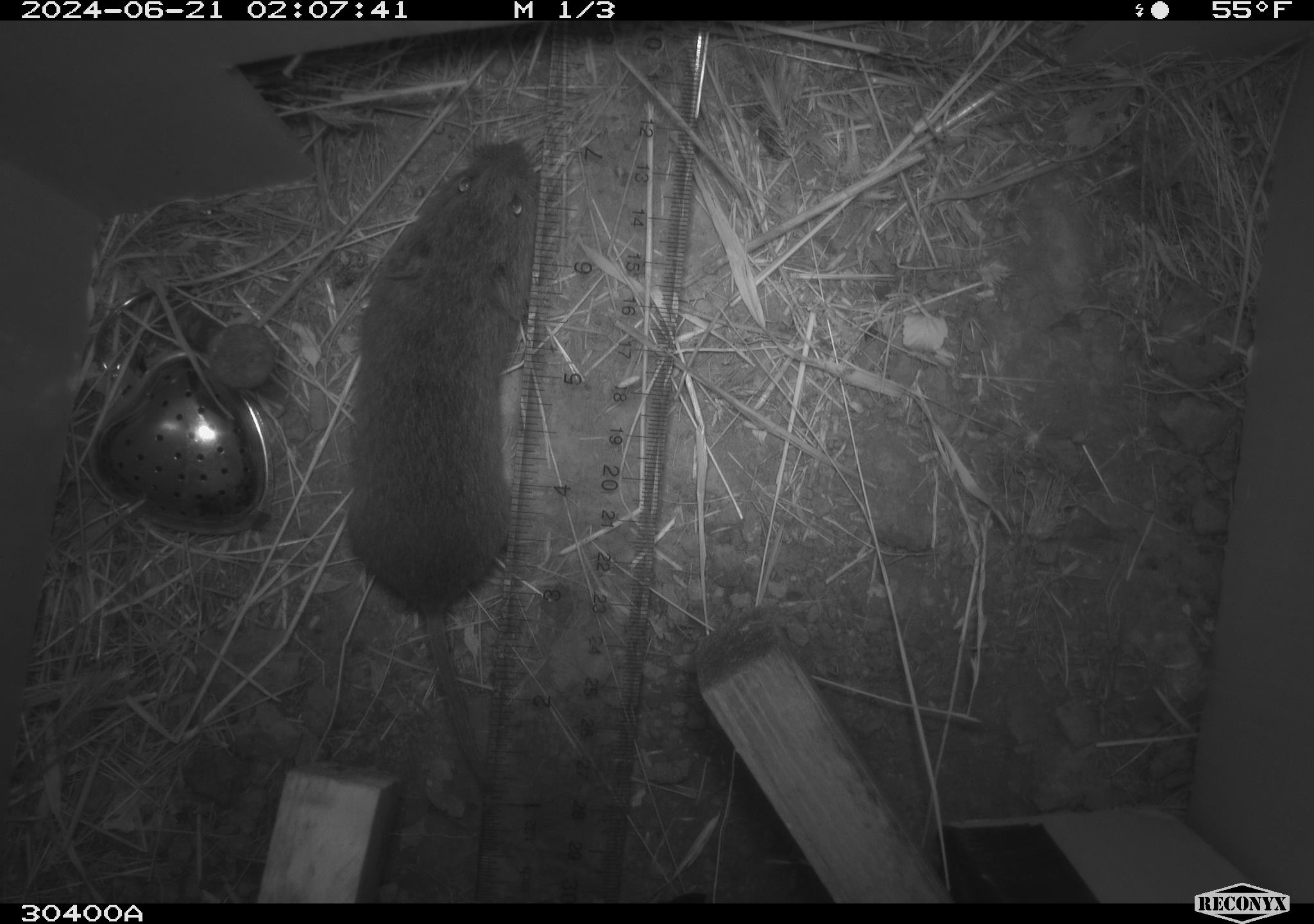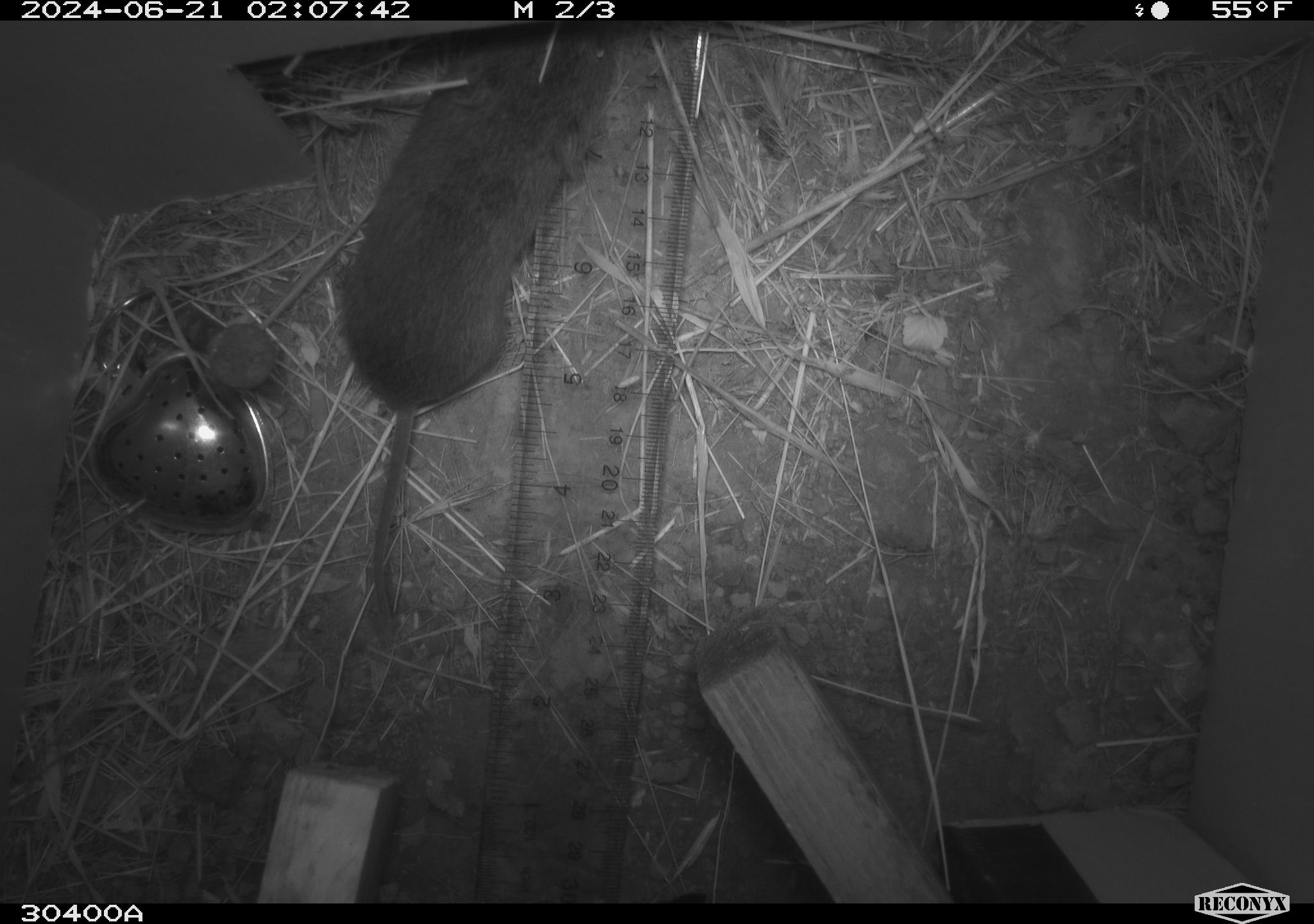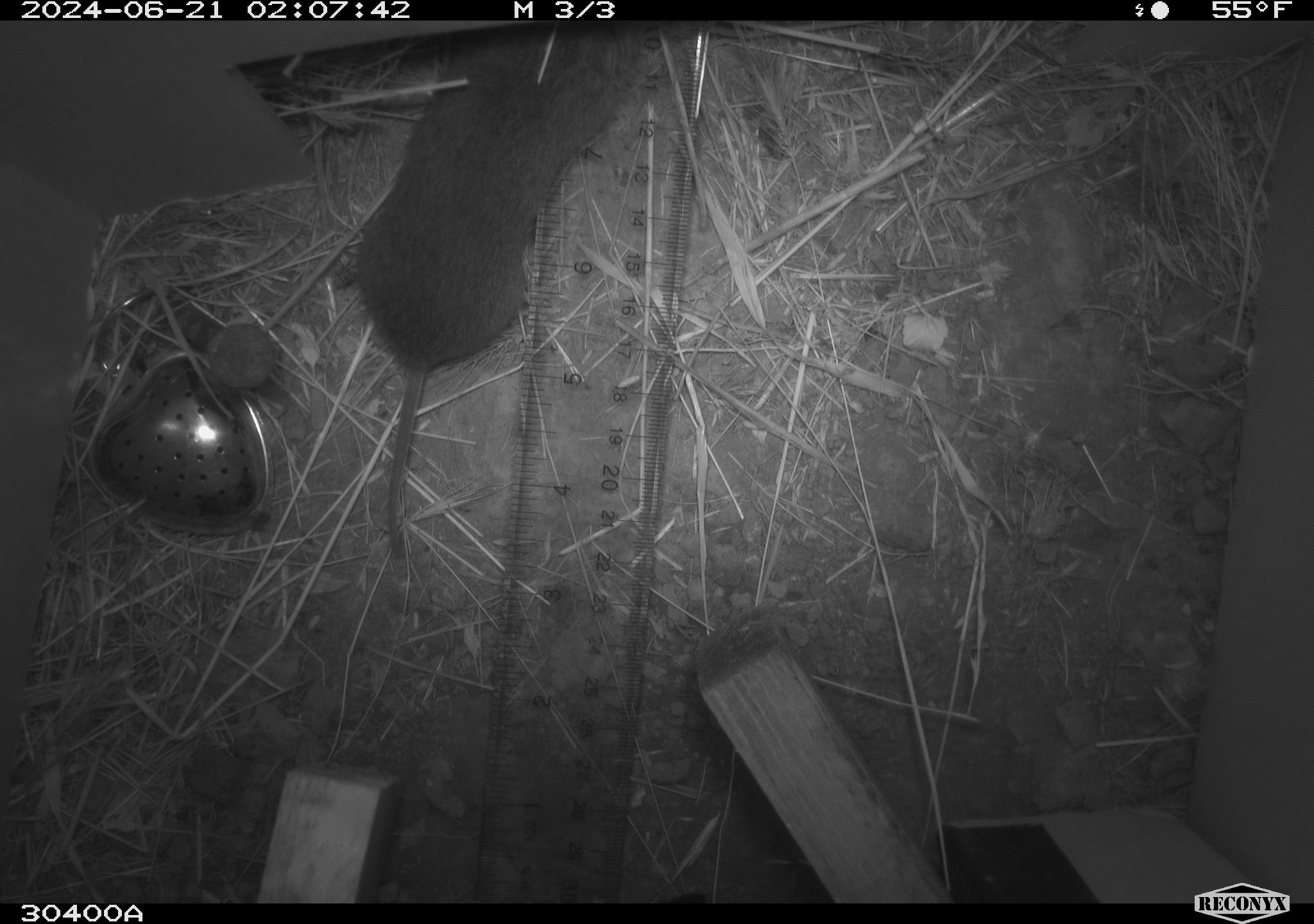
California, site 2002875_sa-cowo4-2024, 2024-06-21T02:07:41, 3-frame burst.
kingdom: Animalia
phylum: Chordata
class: Mammalia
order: Rodentia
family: Cricetidae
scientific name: Arvicolinae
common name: voles, lemmings, and muskrats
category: arvicolinae subfamily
Arvicolinae subfamily (voles, lemmings, and muskrats) (Arvicolinae).